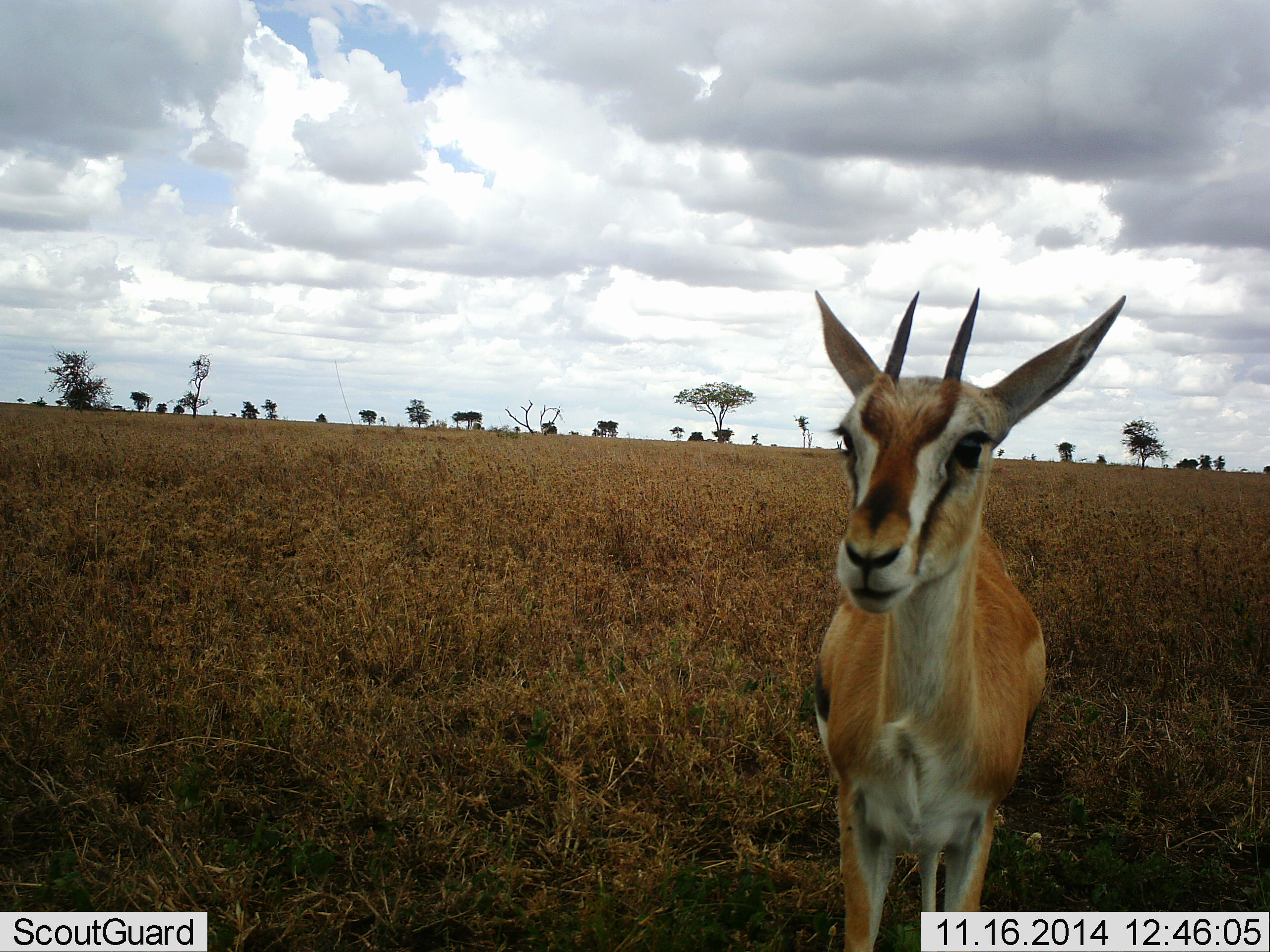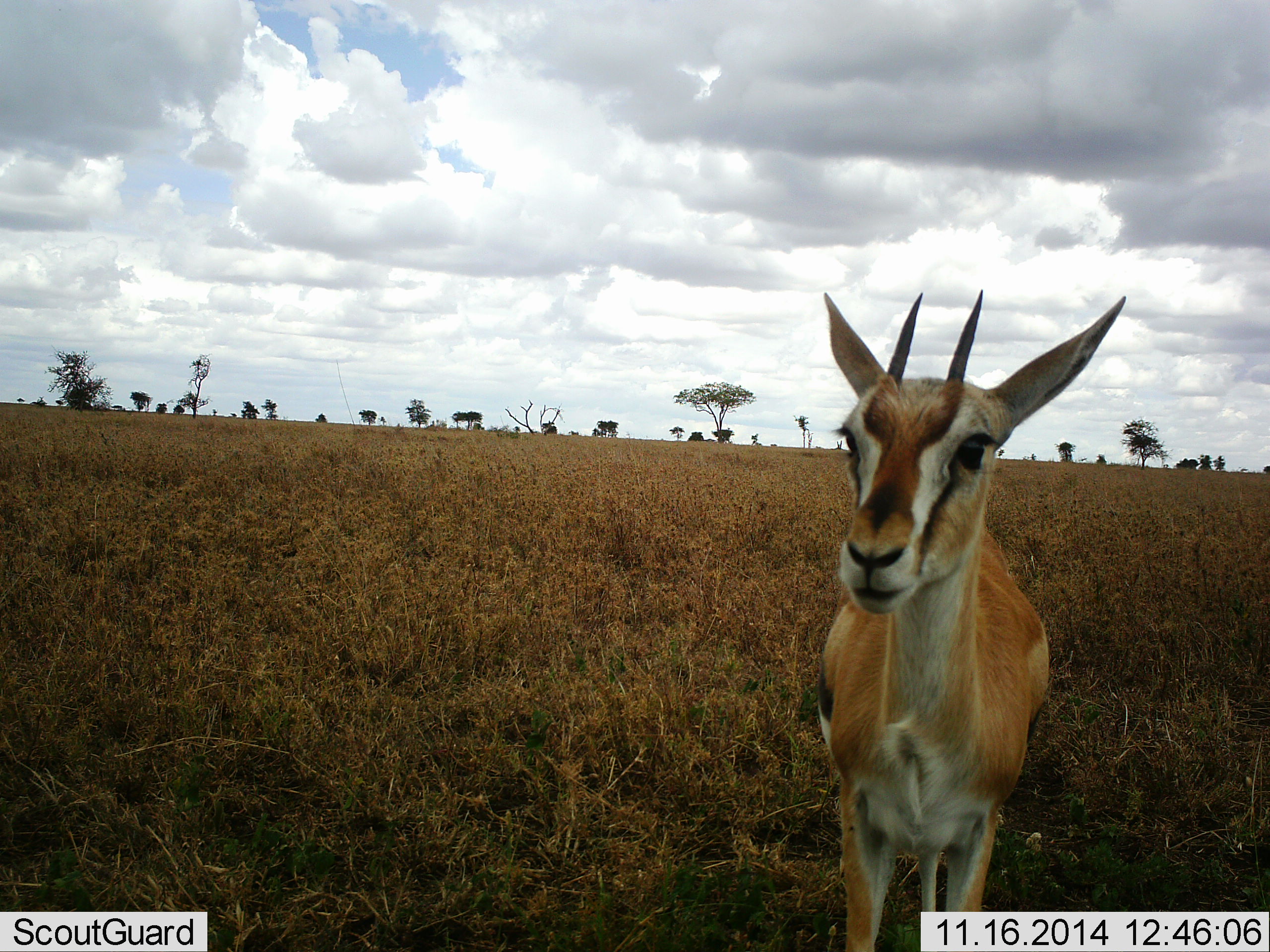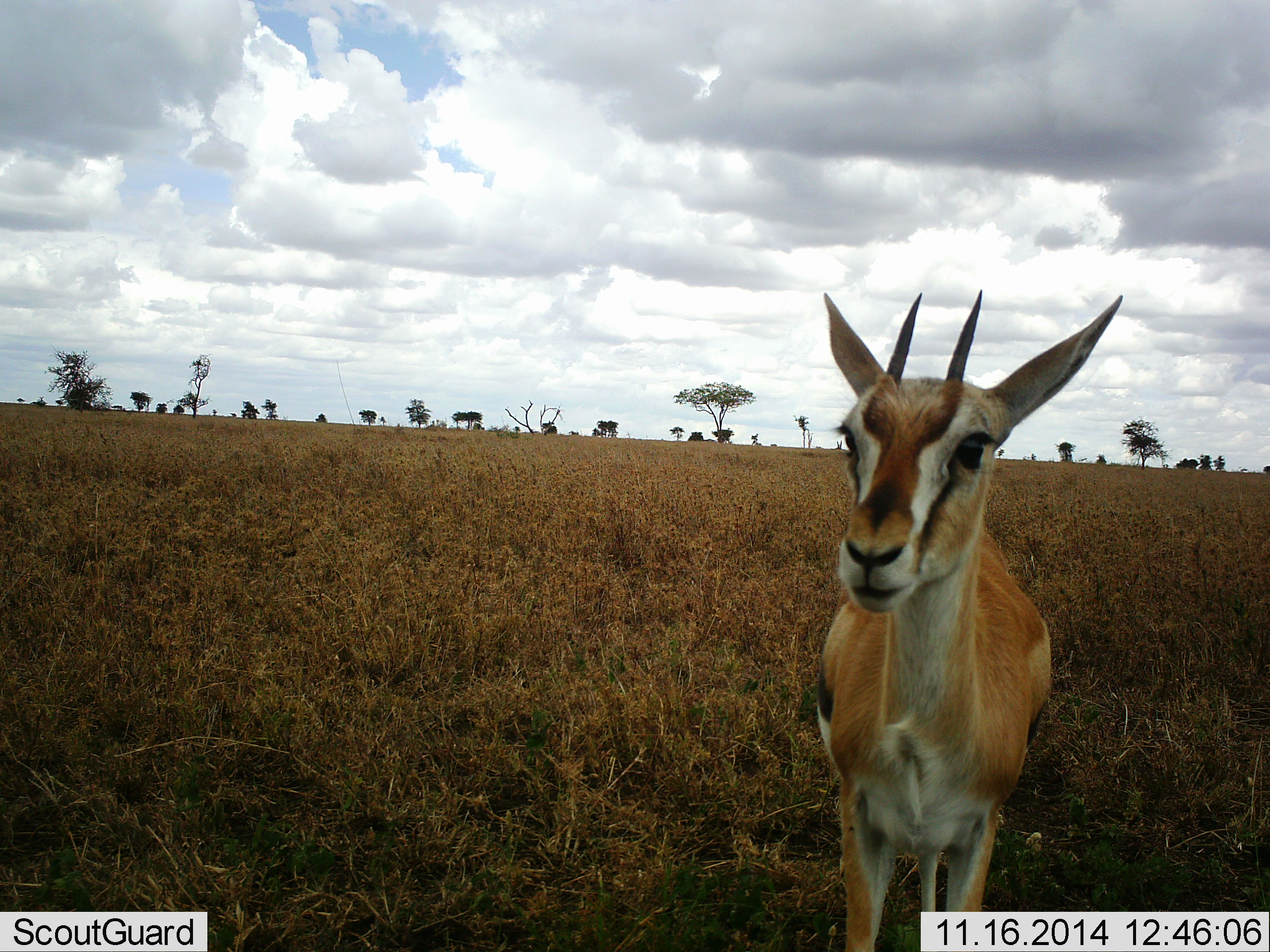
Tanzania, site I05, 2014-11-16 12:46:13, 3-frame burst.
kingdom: Animalia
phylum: Chordata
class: Mammalia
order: Artiodactyla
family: Bovidae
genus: Eudorcas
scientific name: Eudorcas thomsonii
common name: thomson's gazelle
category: gazellethomsons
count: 1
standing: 90%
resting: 10%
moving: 0%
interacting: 10%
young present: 0%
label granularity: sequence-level